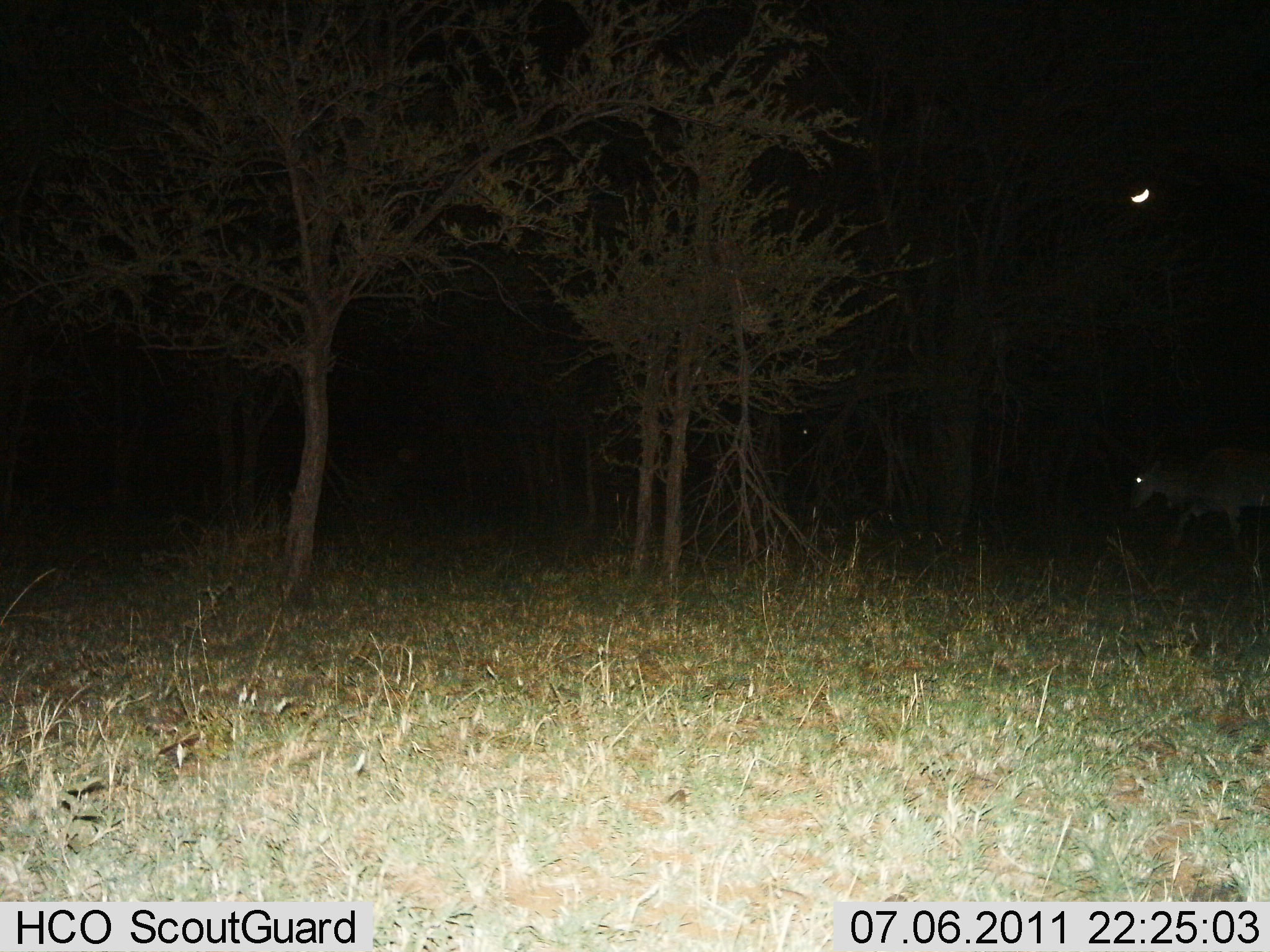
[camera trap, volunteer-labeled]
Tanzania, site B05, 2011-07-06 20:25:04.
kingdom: Animalia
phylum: Chordata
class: Mammalia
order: Artiodactyla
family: Bovidae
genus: Alcelaphus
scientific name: Alcelaphus buselaphus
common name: hartebeest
Hartebeest (Alcelaphus buselaphus), count 1. Behavior (volunteer vote fractions): standing 0%, resting 0%, moving 100%, interacting 0%. Young present (vote fraction): 0%. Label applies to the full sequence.